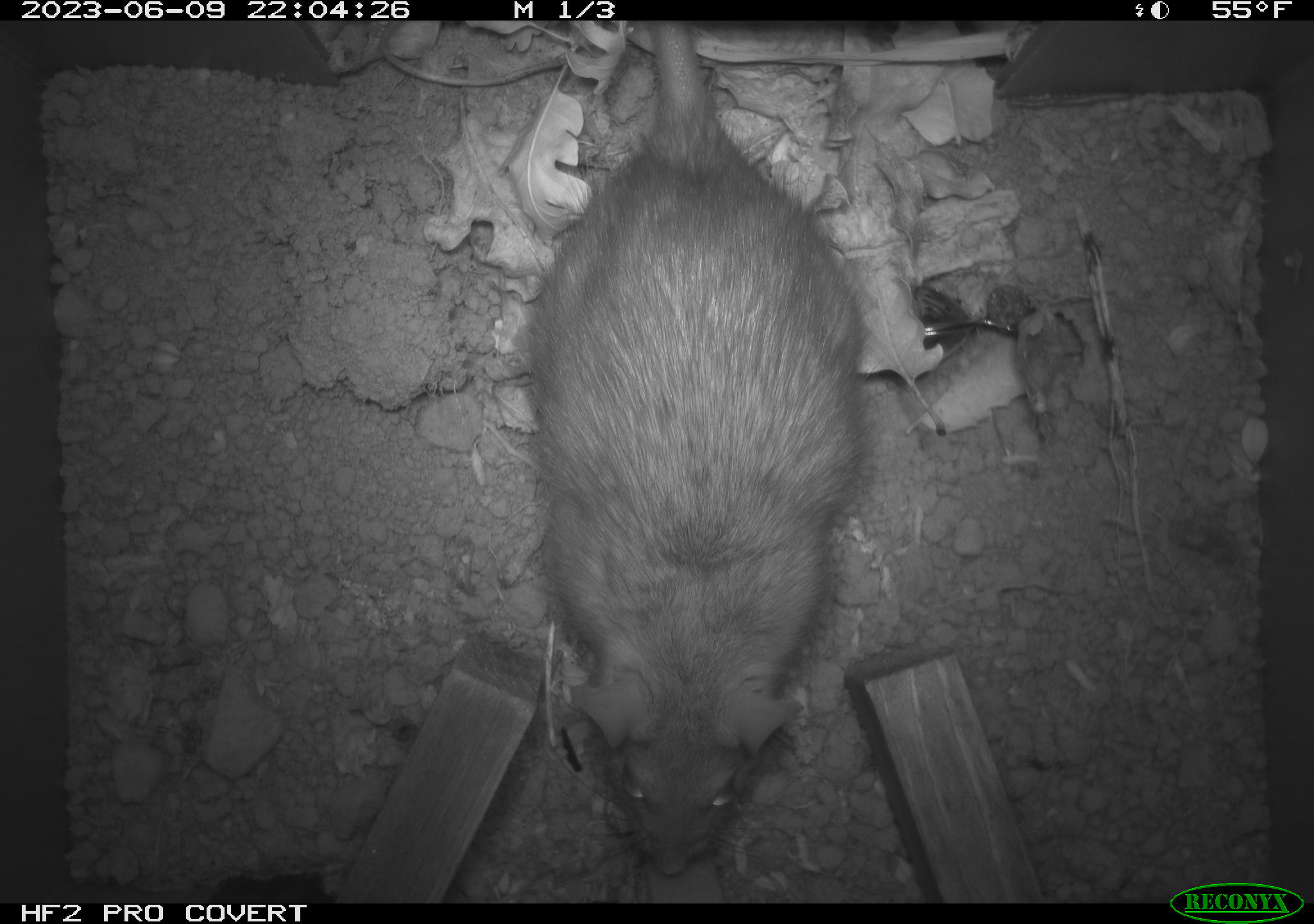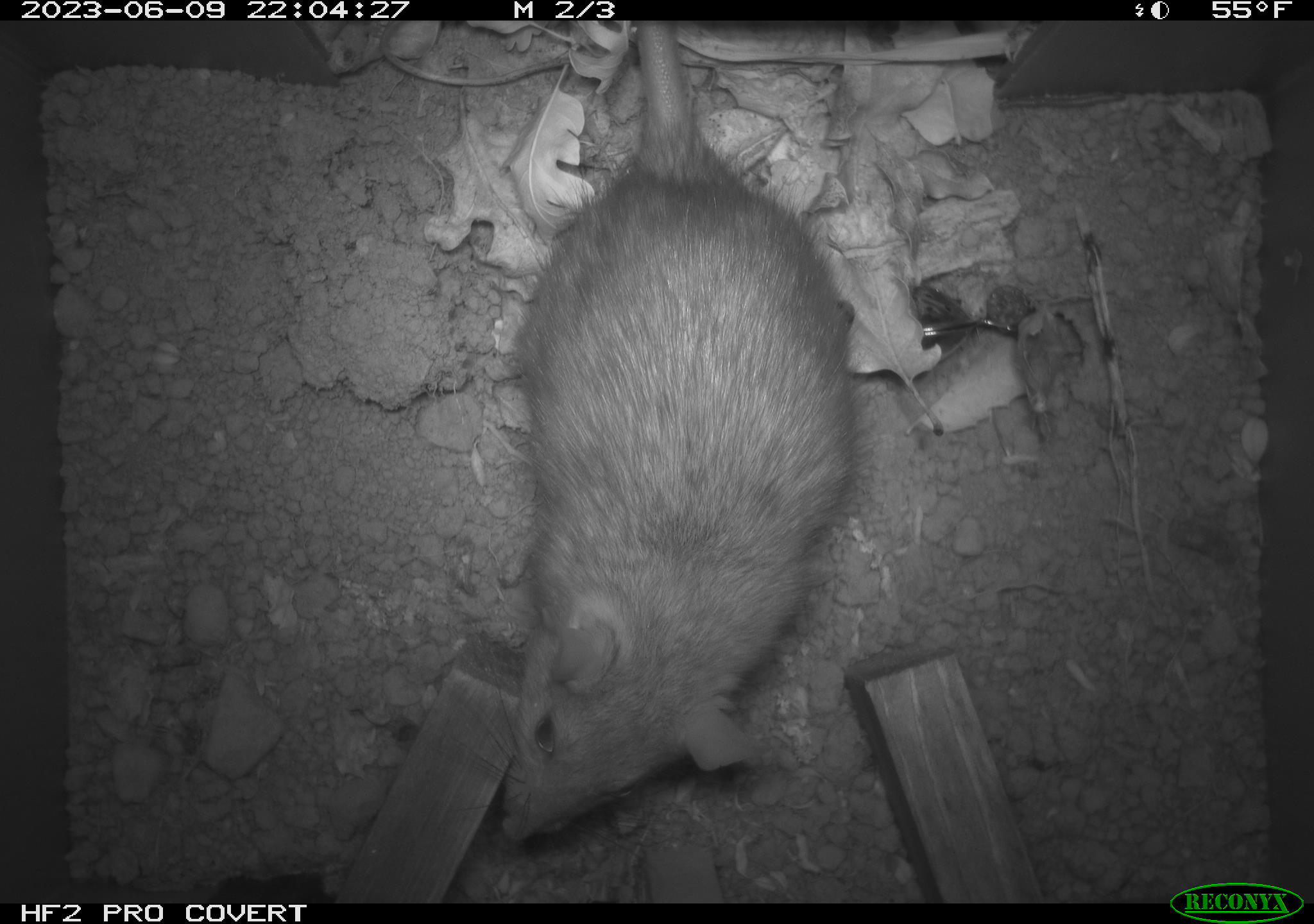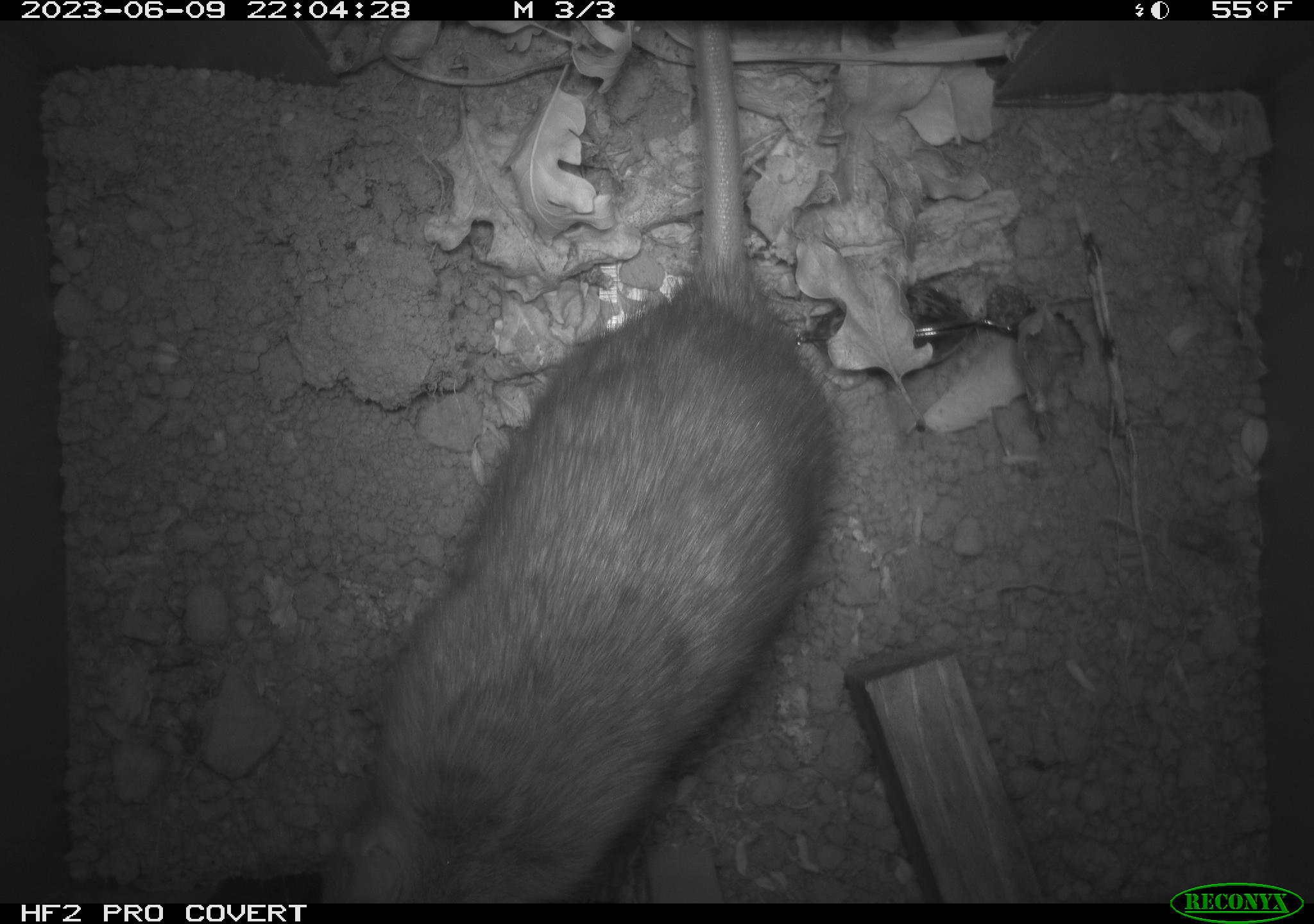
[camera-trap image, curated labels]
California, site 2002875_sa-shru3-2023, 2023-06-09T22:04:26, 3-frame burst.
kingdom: Animalia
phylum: Chordata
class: Mammalia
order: Rodentia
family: Muridae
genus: Rattus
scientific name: Rattus norvegicus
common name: brown rat